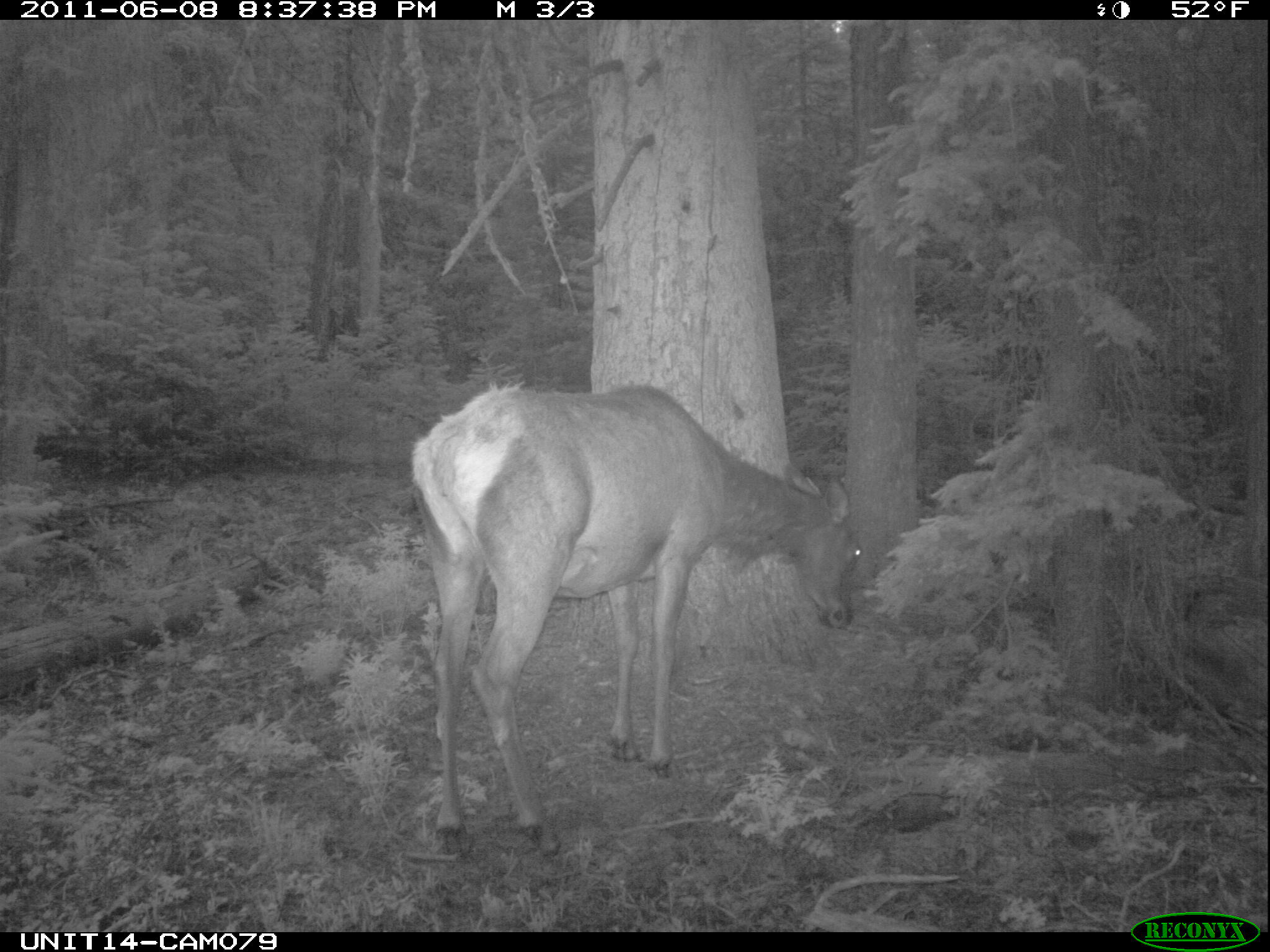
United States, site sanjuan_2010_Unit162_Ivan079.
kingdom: Animalia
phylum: Chordata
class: Mammalia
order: Artiodactyla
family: Cervidae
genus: Cervus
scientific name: Cervus elaphus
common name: red deer